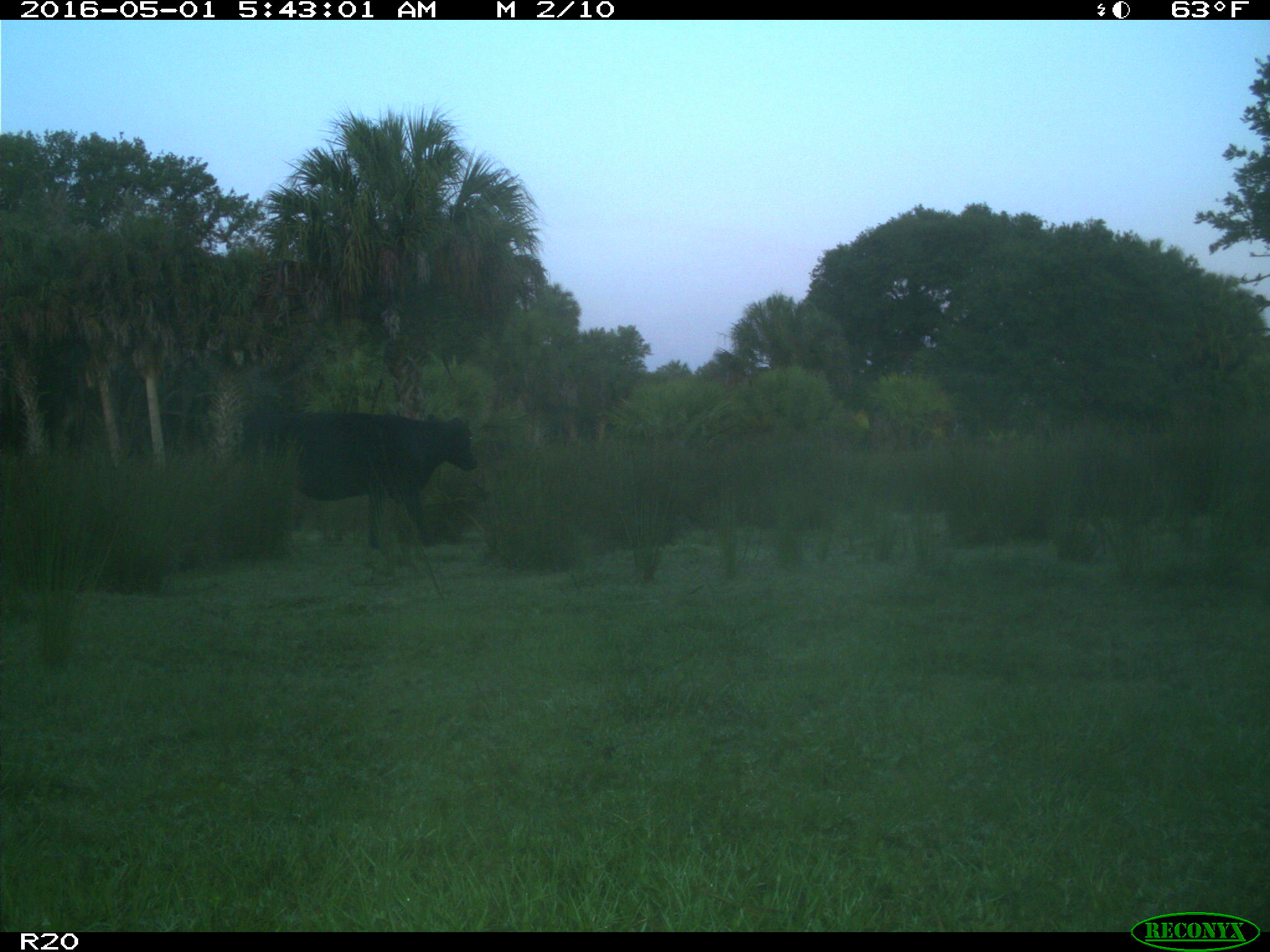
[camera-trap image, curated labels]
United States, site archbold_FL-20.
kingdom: Animalia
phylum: Chordata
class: Mammalia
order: Artiodactyla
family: Bovidae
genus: Bos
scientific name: Bos taurus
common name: domestic cow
Bos taurus (domestic cow).